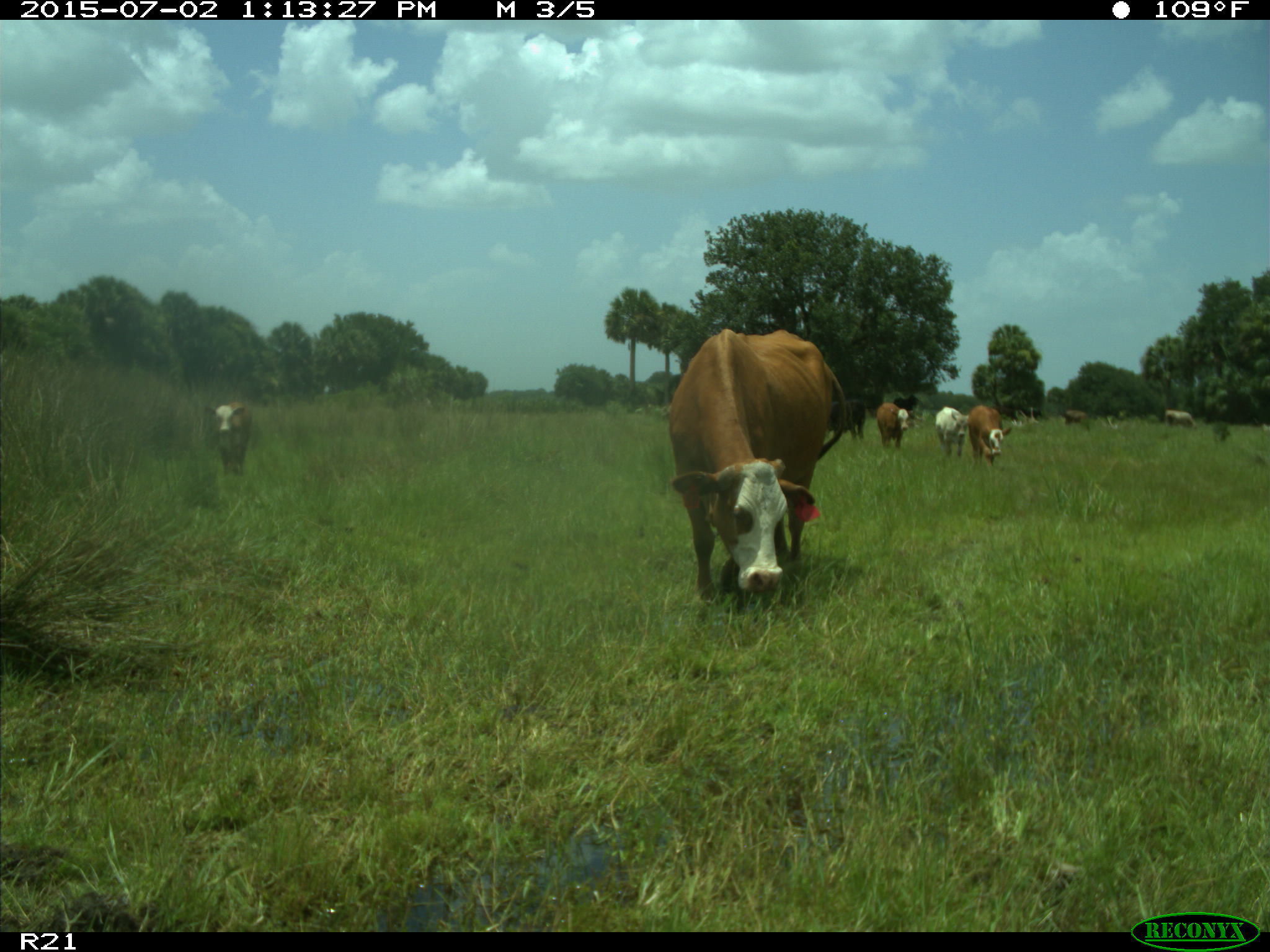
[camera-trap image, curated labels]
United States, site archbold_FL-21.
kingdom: Animalia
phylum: Chordata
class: Mammalia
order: Artiodactyla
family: Bovidae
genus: Bos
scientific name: Bos taurus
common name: domestic cow